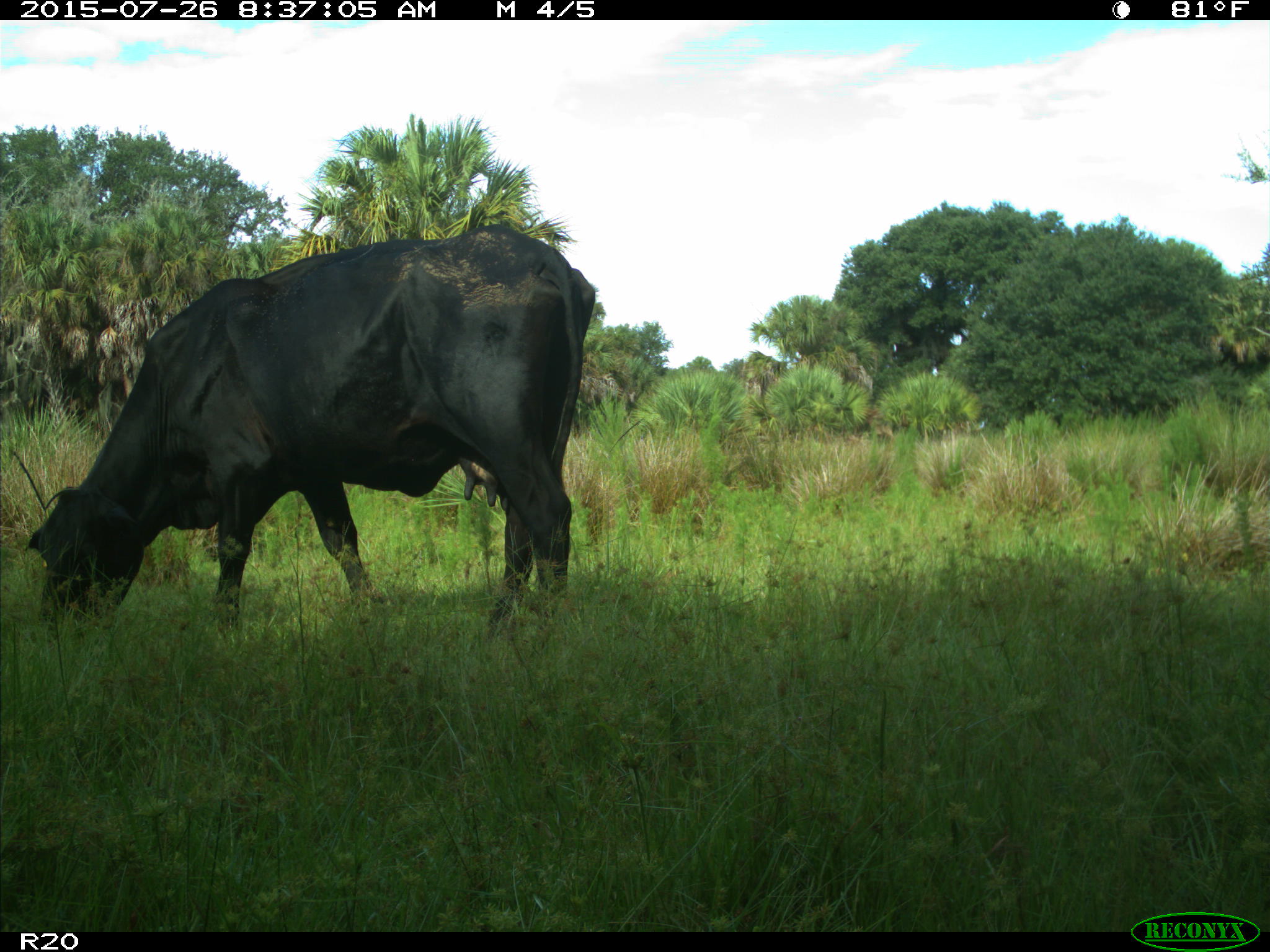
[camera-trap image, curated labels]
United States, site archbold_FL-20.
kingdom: Animalia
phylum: Chordata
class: Mammalia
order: Artiodactyla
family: Bovidae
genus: Bos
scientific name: Bos taurus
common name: domestic cow